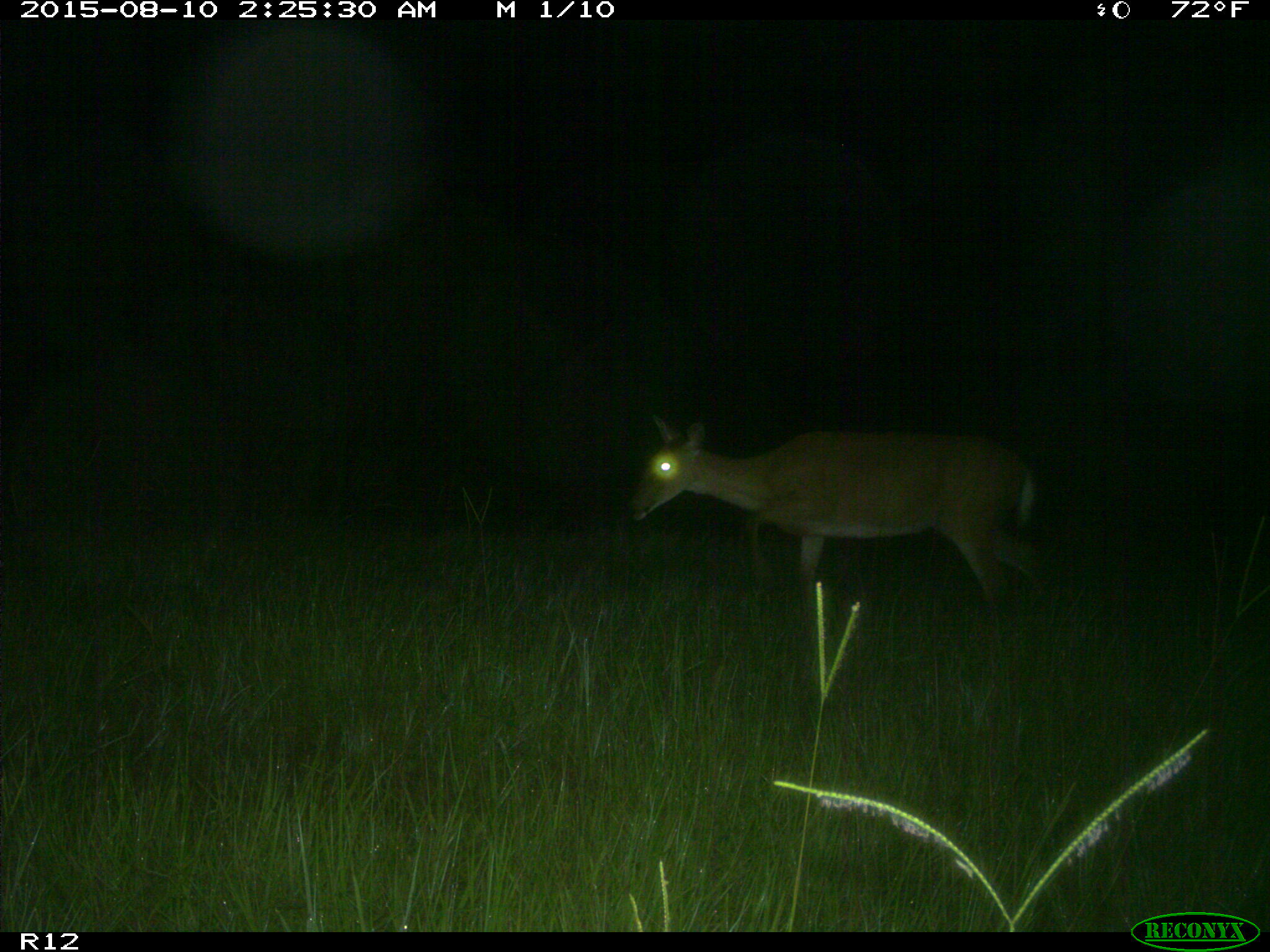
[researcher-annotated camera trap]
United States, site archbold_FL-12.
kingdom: Animalia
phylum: Chordata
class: Mammalia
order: Artiodactyla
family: Cervidae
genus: Odocoileus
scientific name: Odocoileus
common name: deer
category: unidentified deer